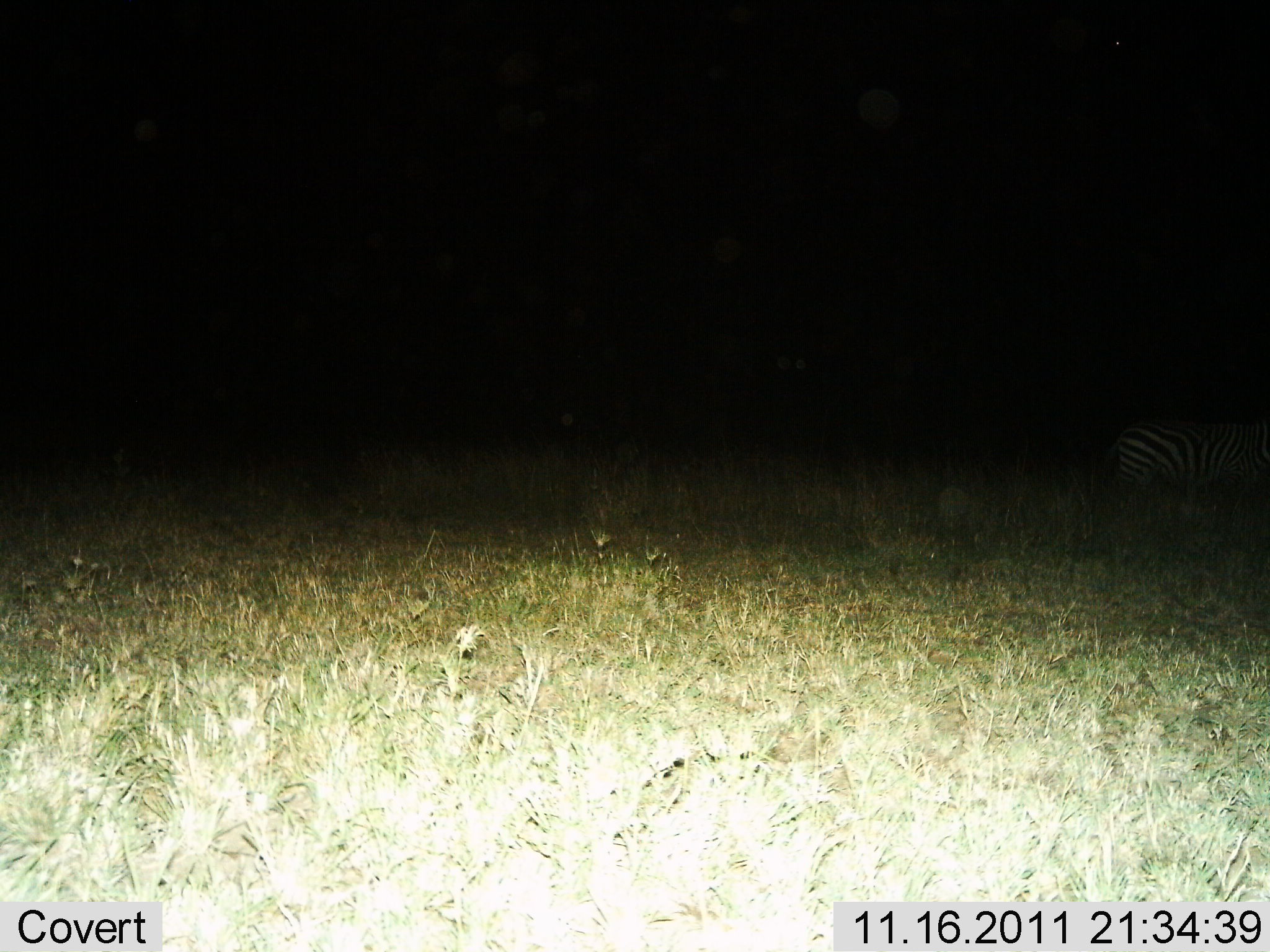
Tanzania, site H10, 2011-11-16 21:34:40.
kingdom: Animalia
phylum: Chordata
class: Mammalia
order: Perissodactyla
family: Equidae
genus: Equus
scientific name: Equus quagga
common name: plains zebra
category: zebra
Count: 1.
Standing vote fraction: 64%.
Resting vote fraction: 14%.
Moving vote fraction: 21%.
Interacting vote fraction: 0%.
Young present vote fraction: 0%.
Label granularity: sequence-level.